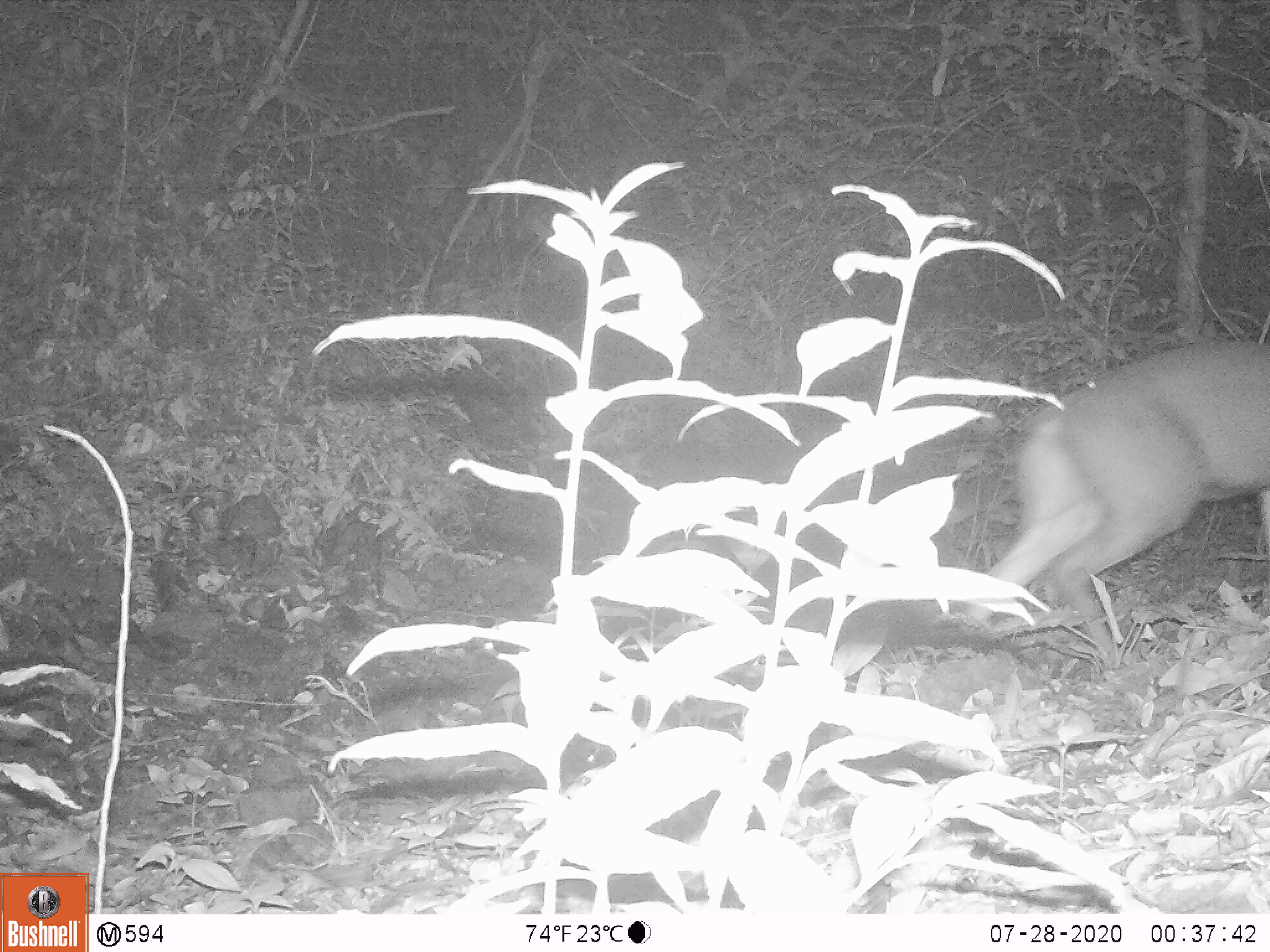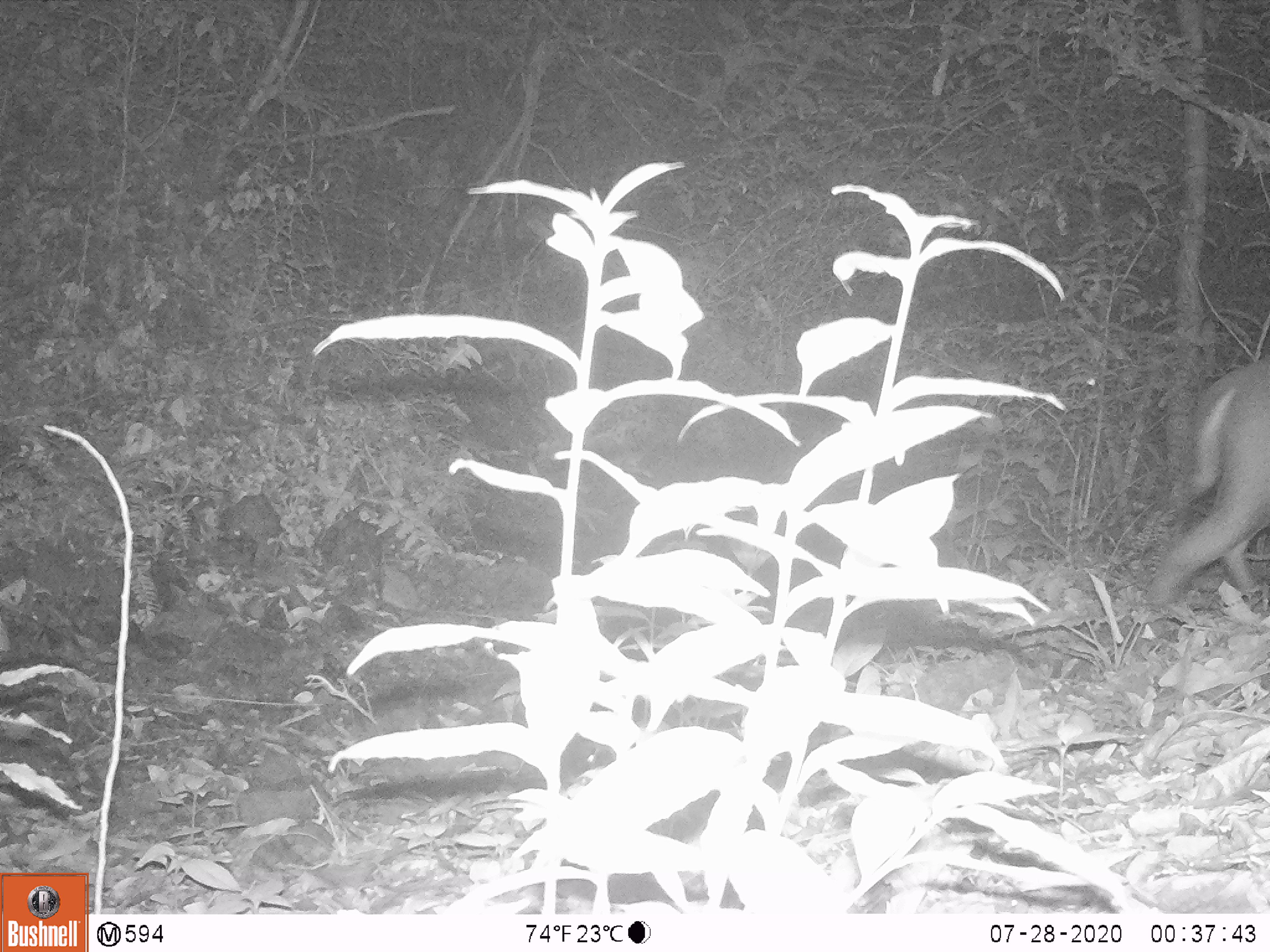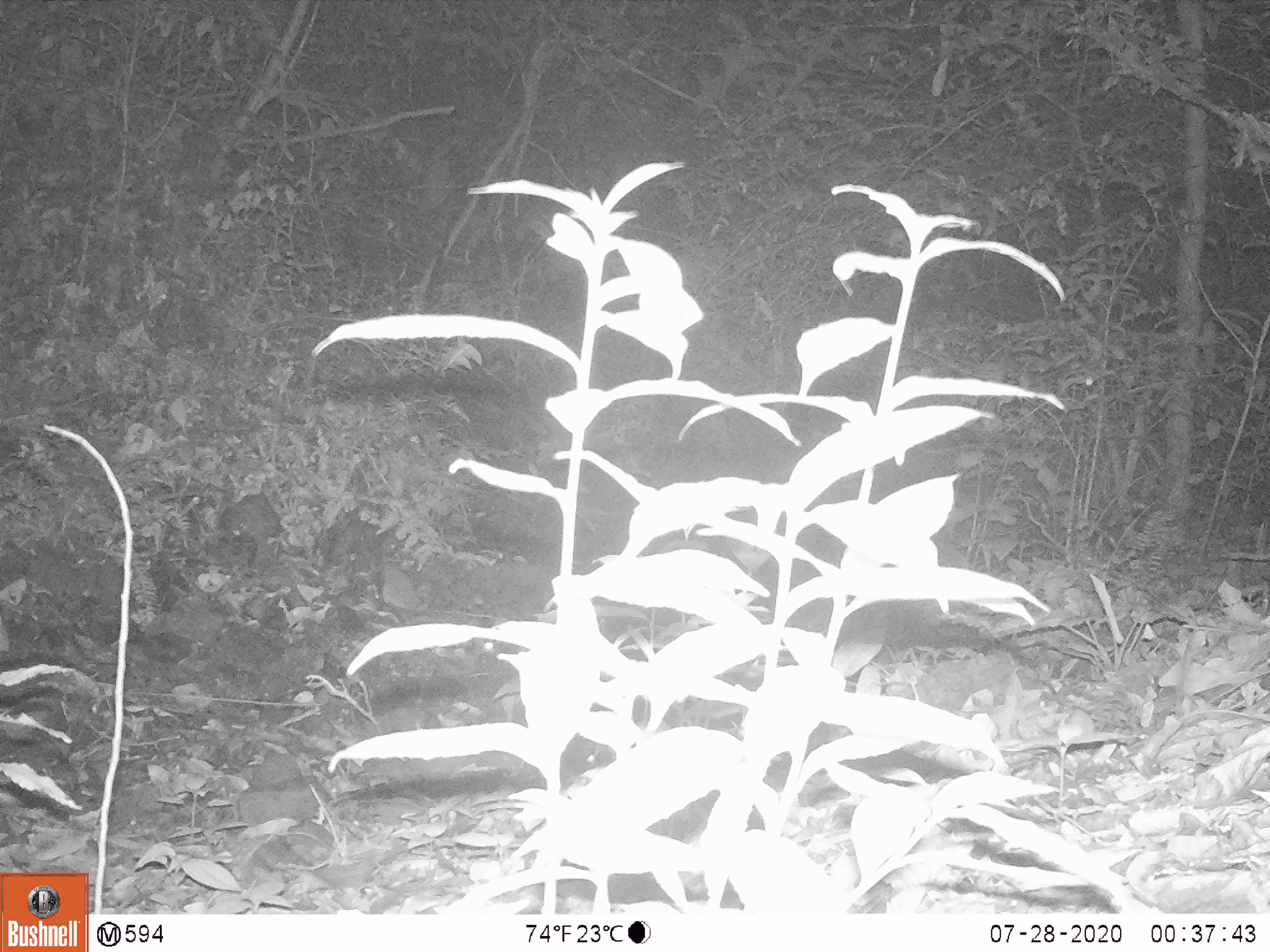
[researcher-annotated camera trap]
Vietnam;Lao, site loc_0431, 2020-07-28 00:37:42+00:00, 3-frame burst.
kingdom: Animalia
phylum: Chordata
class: Mammalia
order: Artiodactyla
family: Cervidae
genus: Muntiacus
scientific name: Muntiacus rooseveltorum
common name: roosevelt's muntjac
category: roosevelts muntjac group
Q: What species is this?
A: Roosevelts muntjac group (roosevelt's muntjac) (Muntiacus rooseveltorum).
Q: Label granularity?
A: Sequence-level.